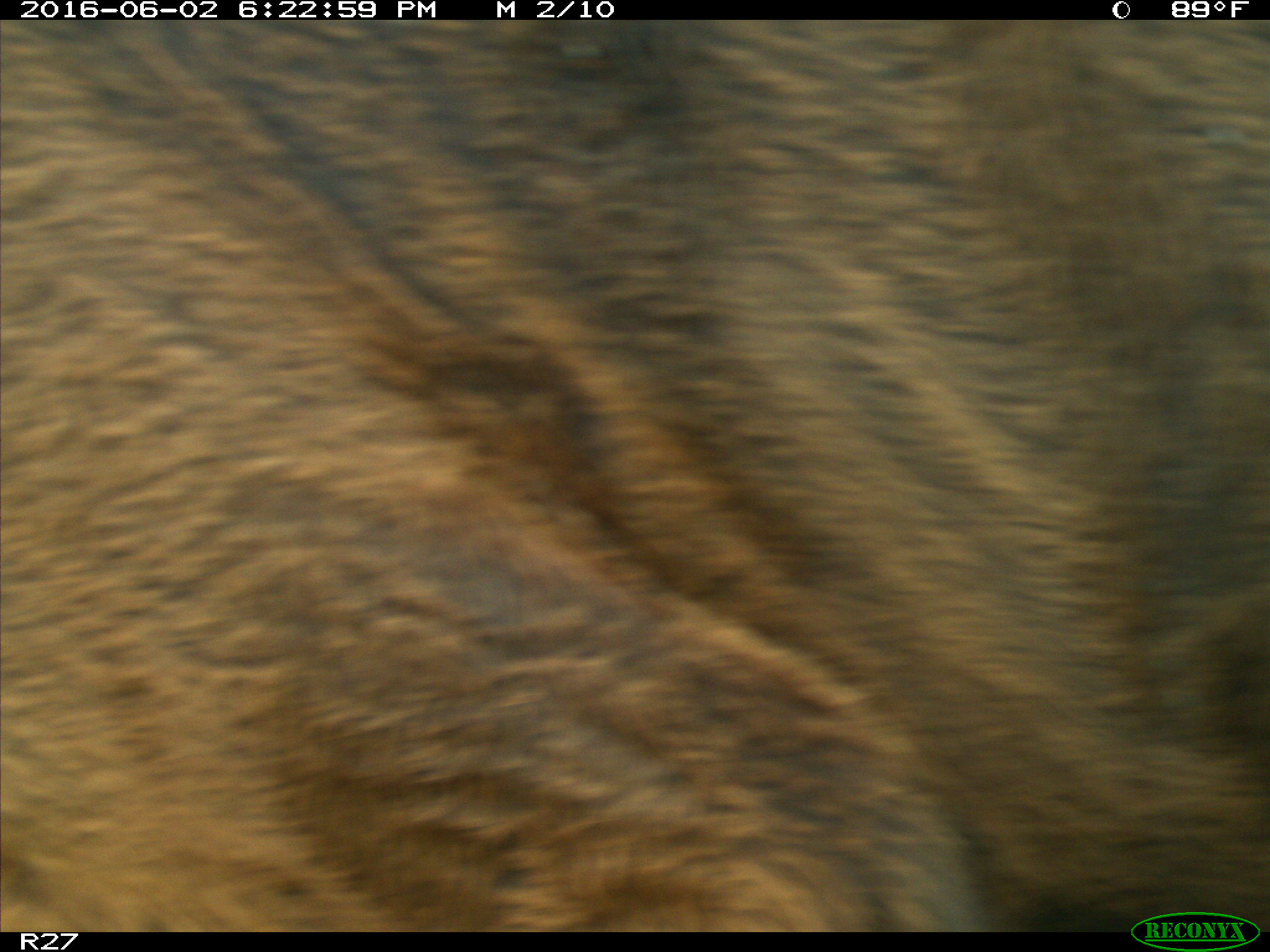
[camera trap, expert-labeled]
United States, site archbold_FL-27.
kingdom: Animalia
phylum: Chordata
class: Mammalia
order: Artiodactyla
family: Bovidae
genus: Bos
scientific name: Bos taurus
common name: domestic cow